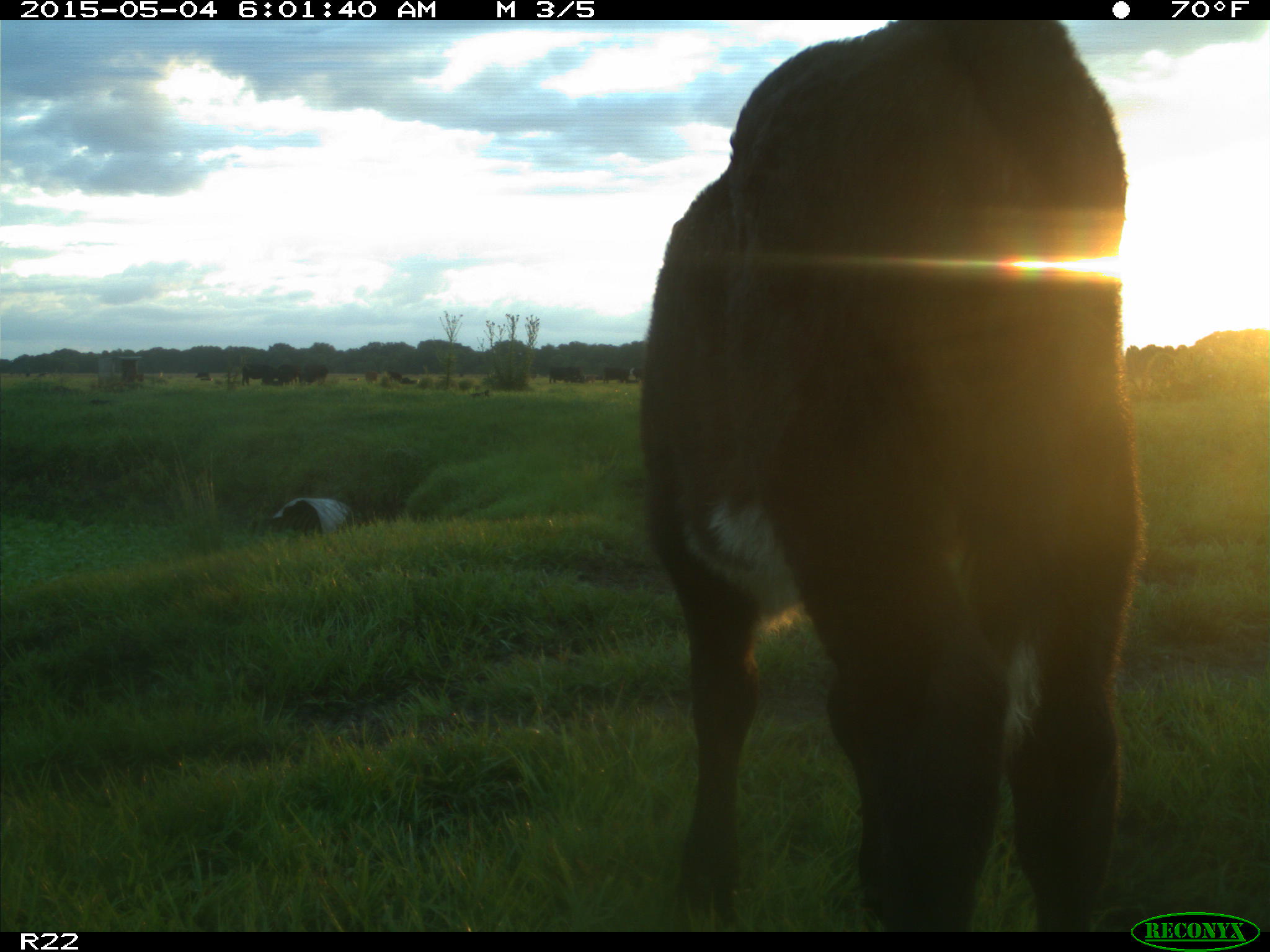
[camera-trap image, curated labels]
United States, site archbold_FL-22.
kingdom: Animalia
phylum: Chordata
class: Mammalia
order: Artiodactyla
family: Bovidae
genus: Bos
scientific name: Bos taurus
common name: domestic cow